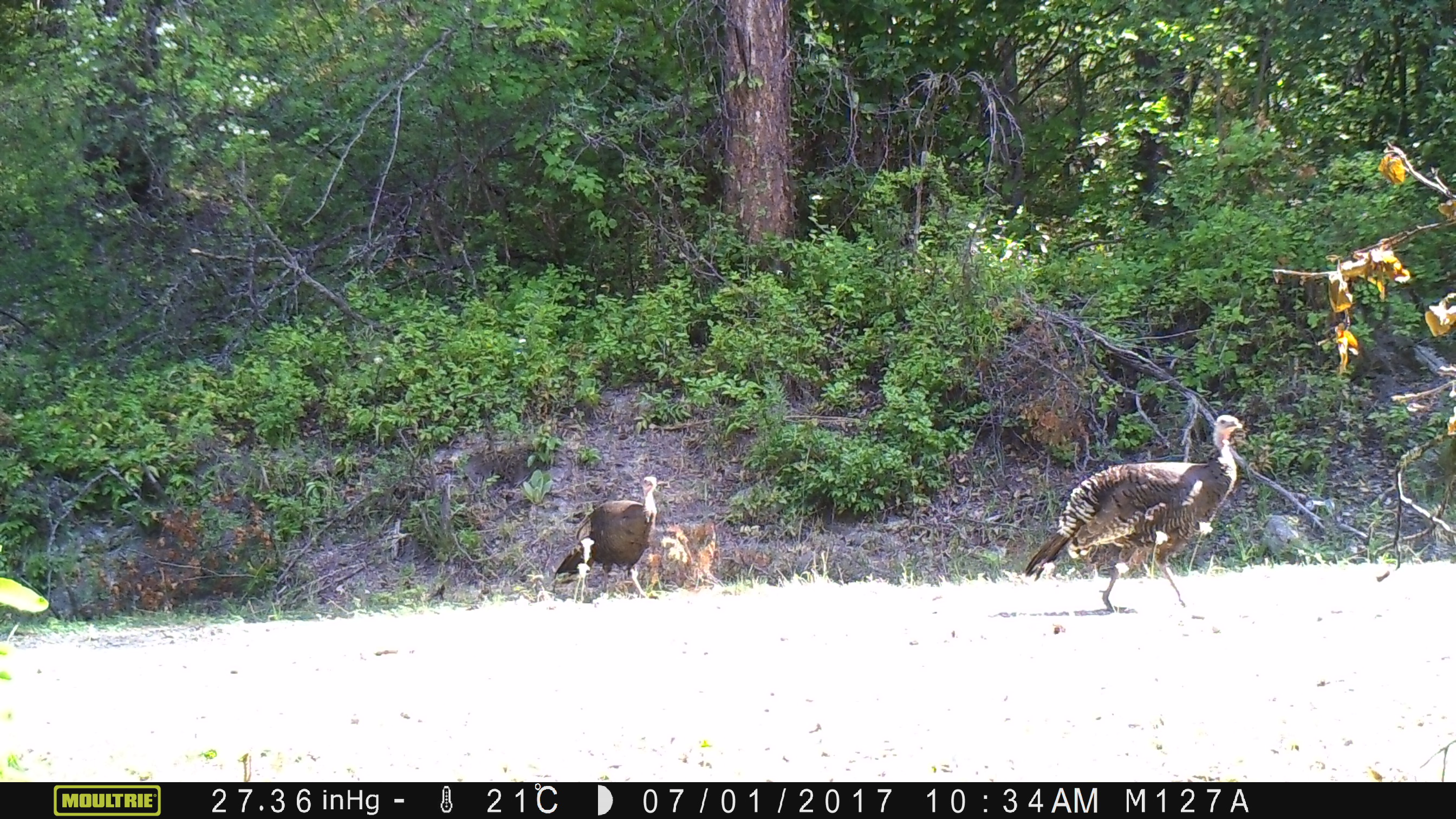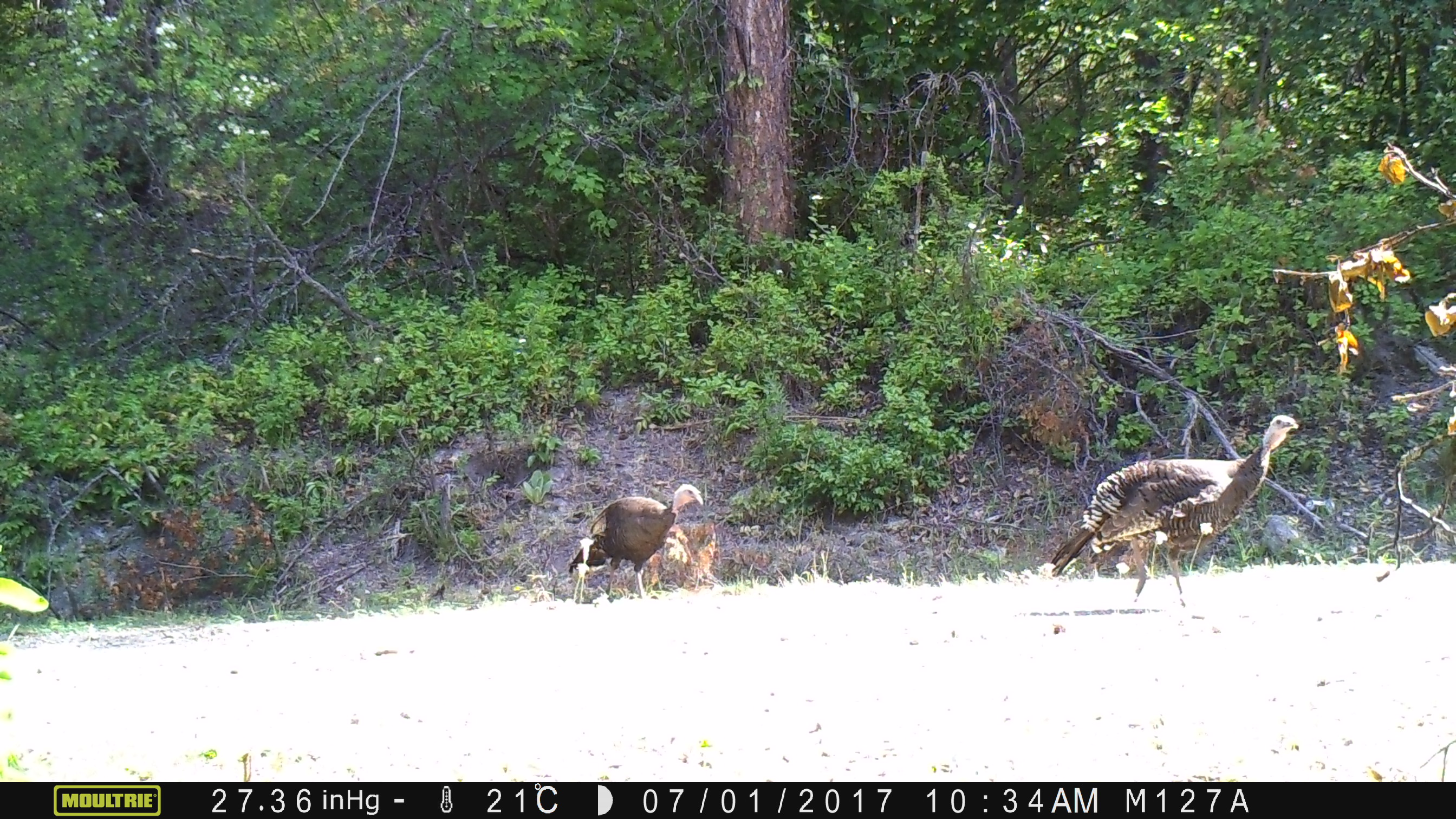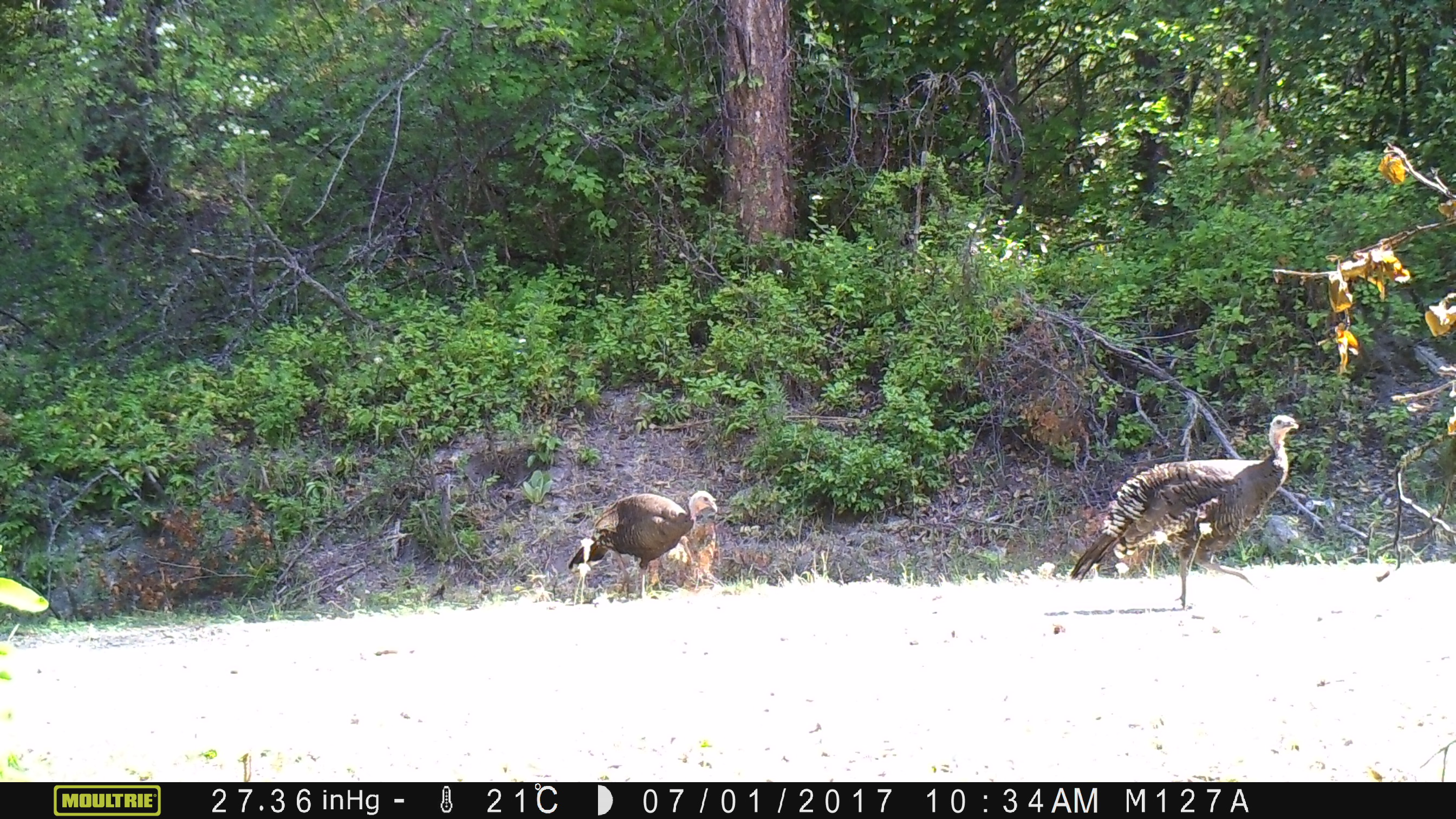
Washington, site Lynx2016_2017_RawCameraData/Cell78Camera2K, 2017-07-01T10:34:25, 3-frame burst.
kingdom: Animalia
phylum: Chordata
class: Aves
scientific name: Aves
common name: birds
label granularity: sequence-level